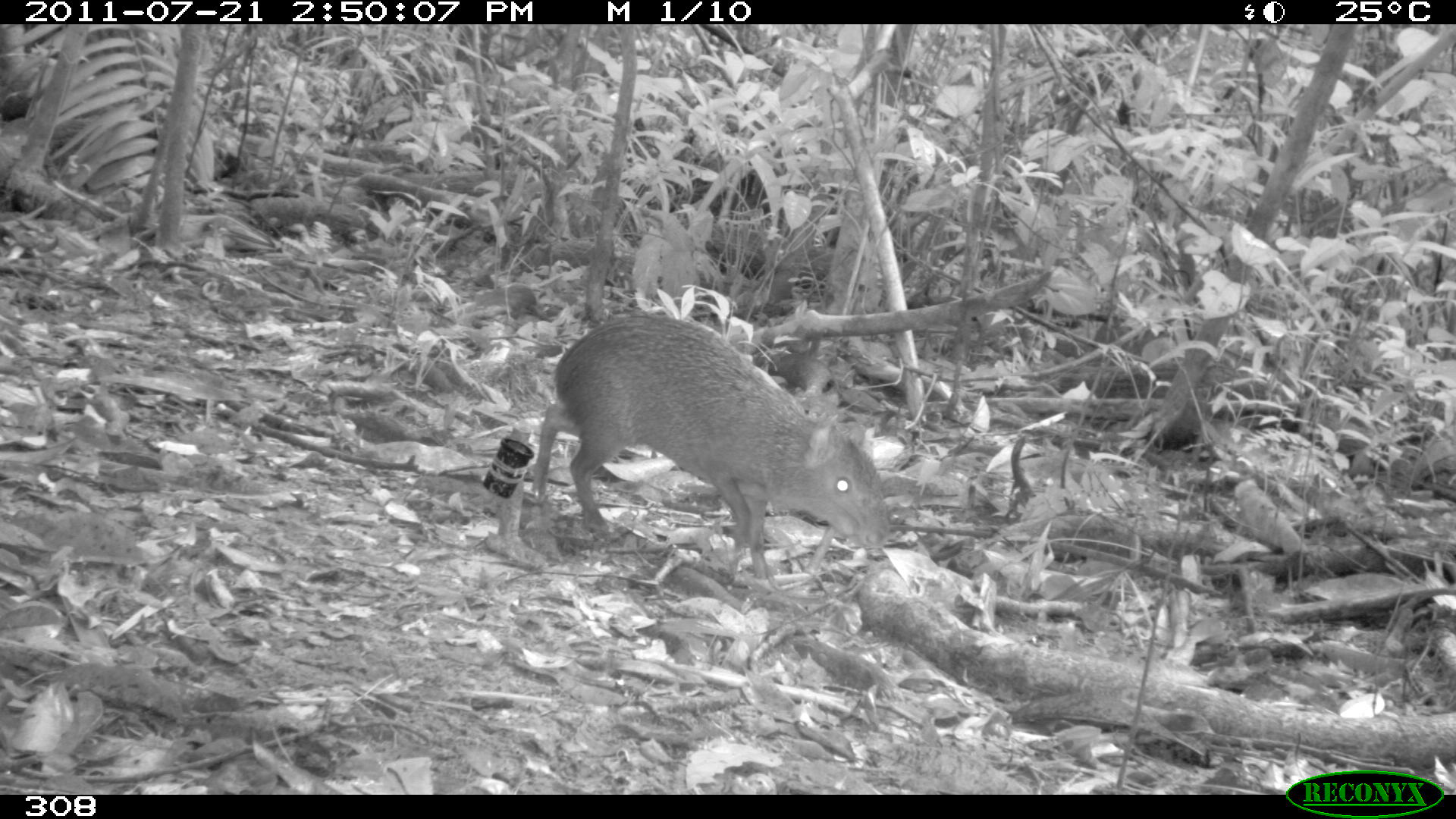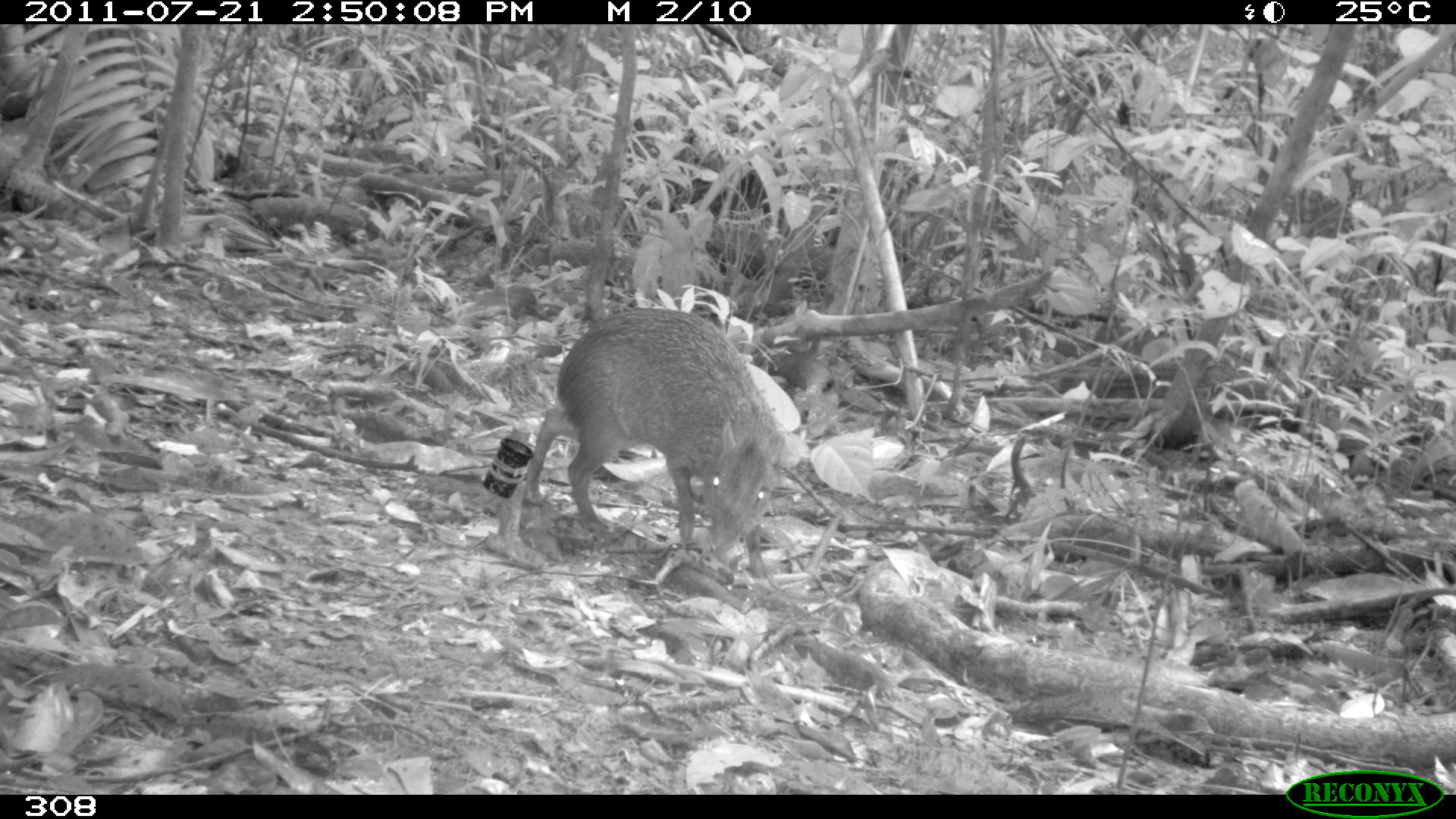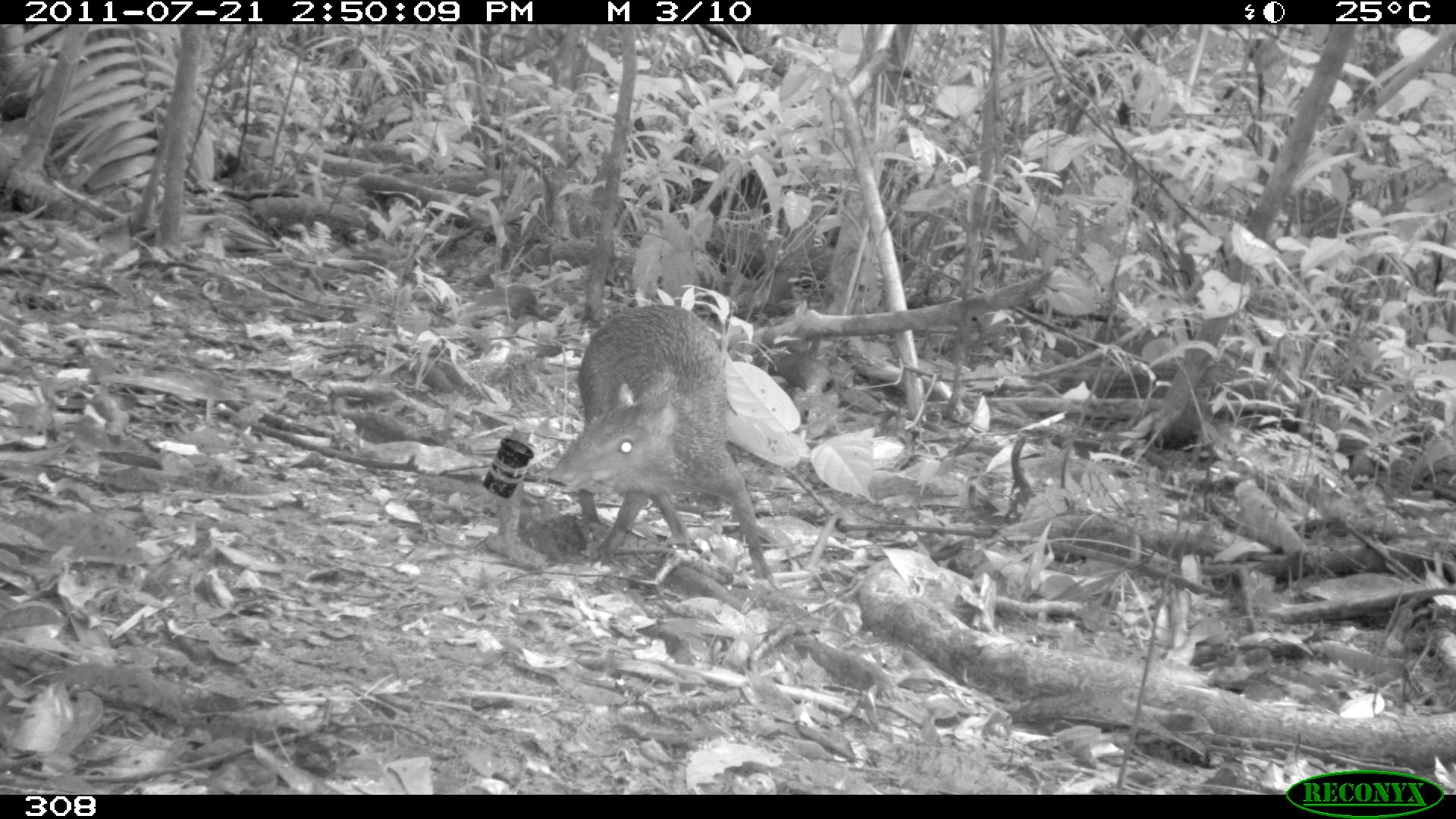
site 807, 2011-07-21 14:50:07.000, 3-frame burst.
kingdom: Animalia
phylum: Chordata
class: Mammalia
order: Rodentia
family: Dasyproctidae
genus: Dasyprocta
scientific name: Dasyprocta punctata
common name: central american agouti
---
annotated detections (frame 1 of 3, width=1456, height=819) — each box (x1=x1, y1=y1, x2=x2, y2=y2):
dasyprocta punctata: (x1=530, y1=312, x2=890, y2=577)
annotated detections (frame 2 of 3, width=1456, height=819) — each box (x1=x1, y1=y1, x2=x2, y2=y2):
dasyprocta punctata: (x1=522, y1=305, x2=781, y2=581)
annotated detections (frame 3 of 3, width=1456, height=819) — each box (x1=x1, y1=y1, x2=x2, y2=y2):
dasyprocta punctata: (x1=544, y1=302, x2=775, y2=590)